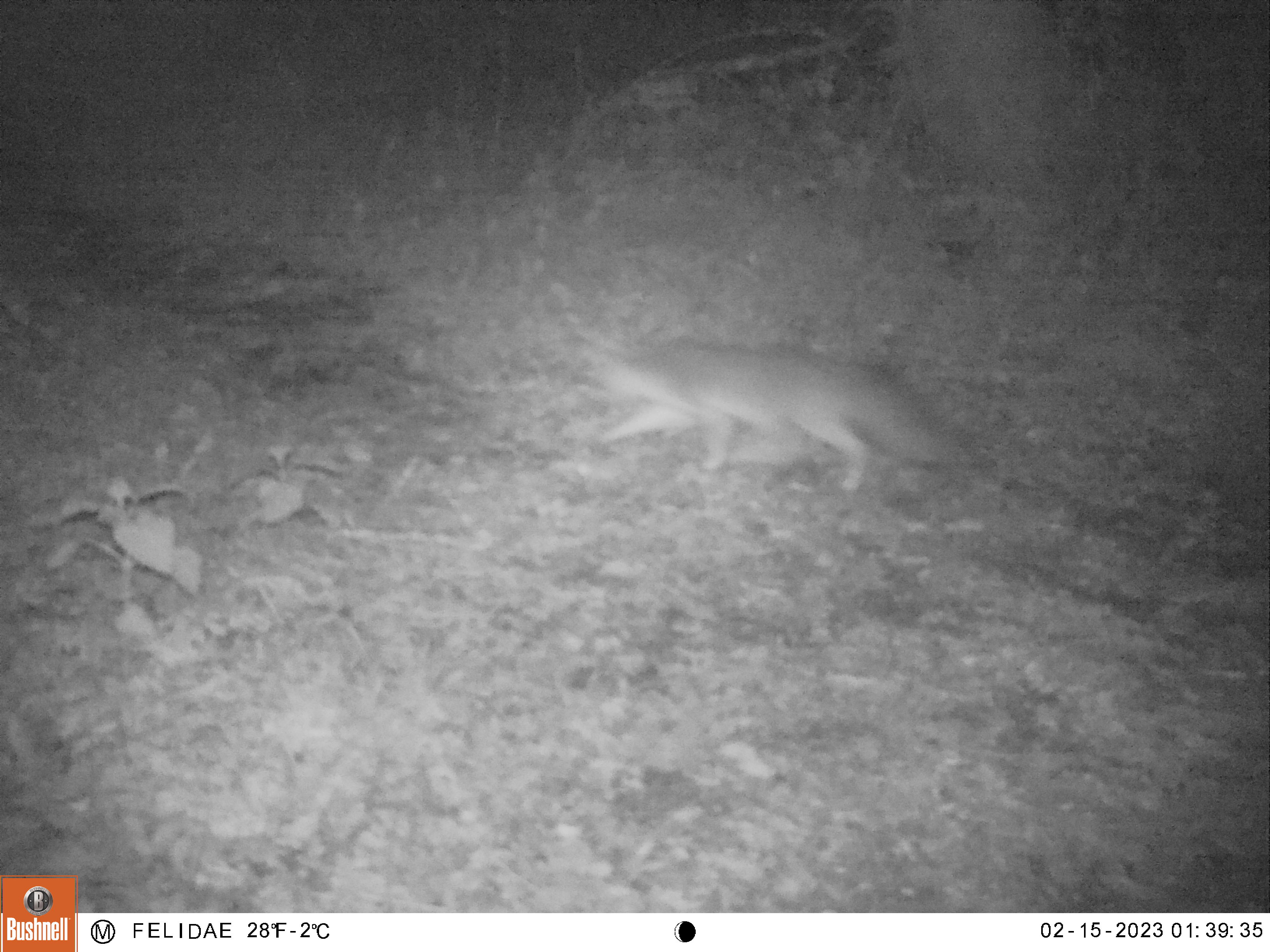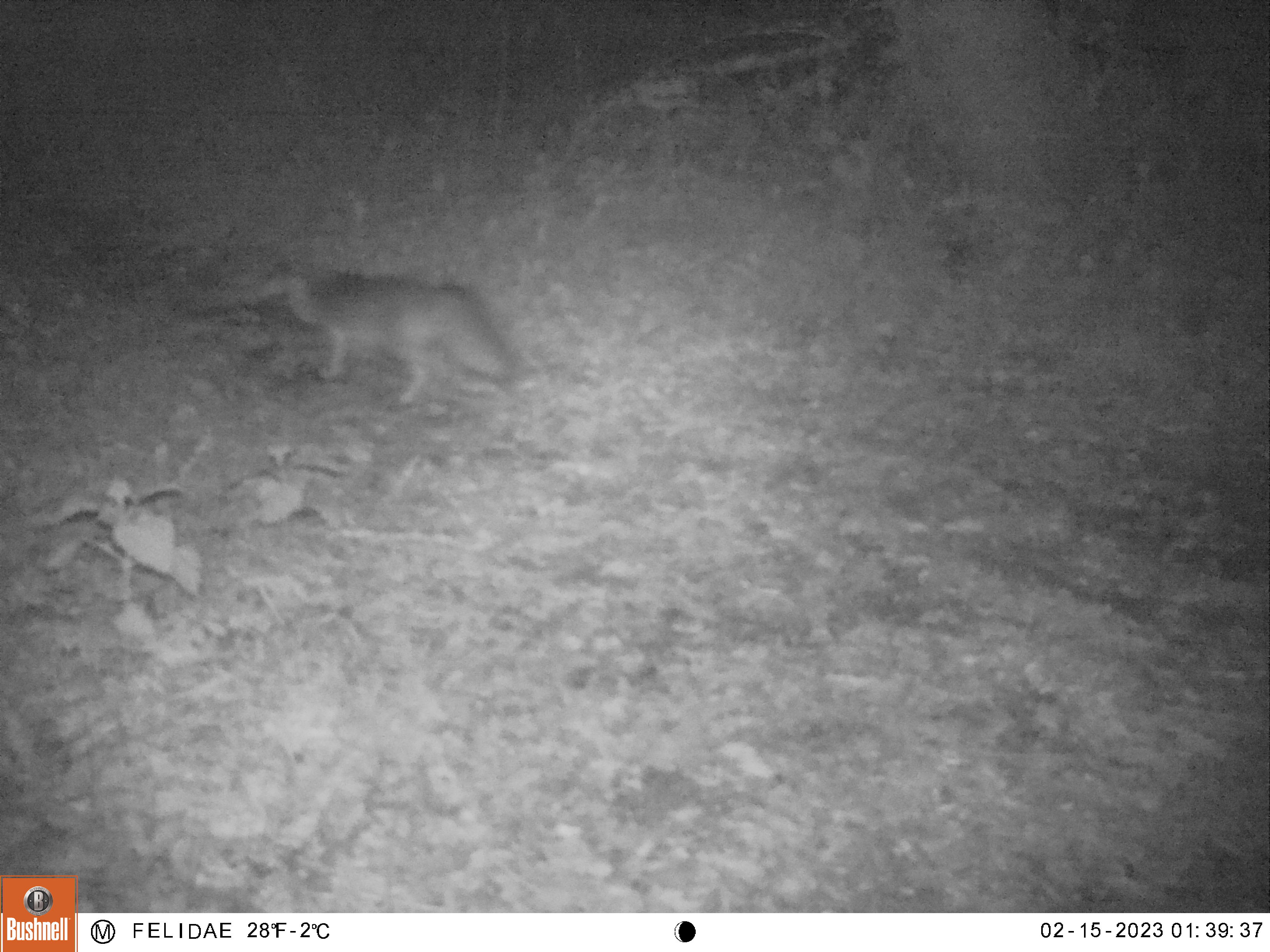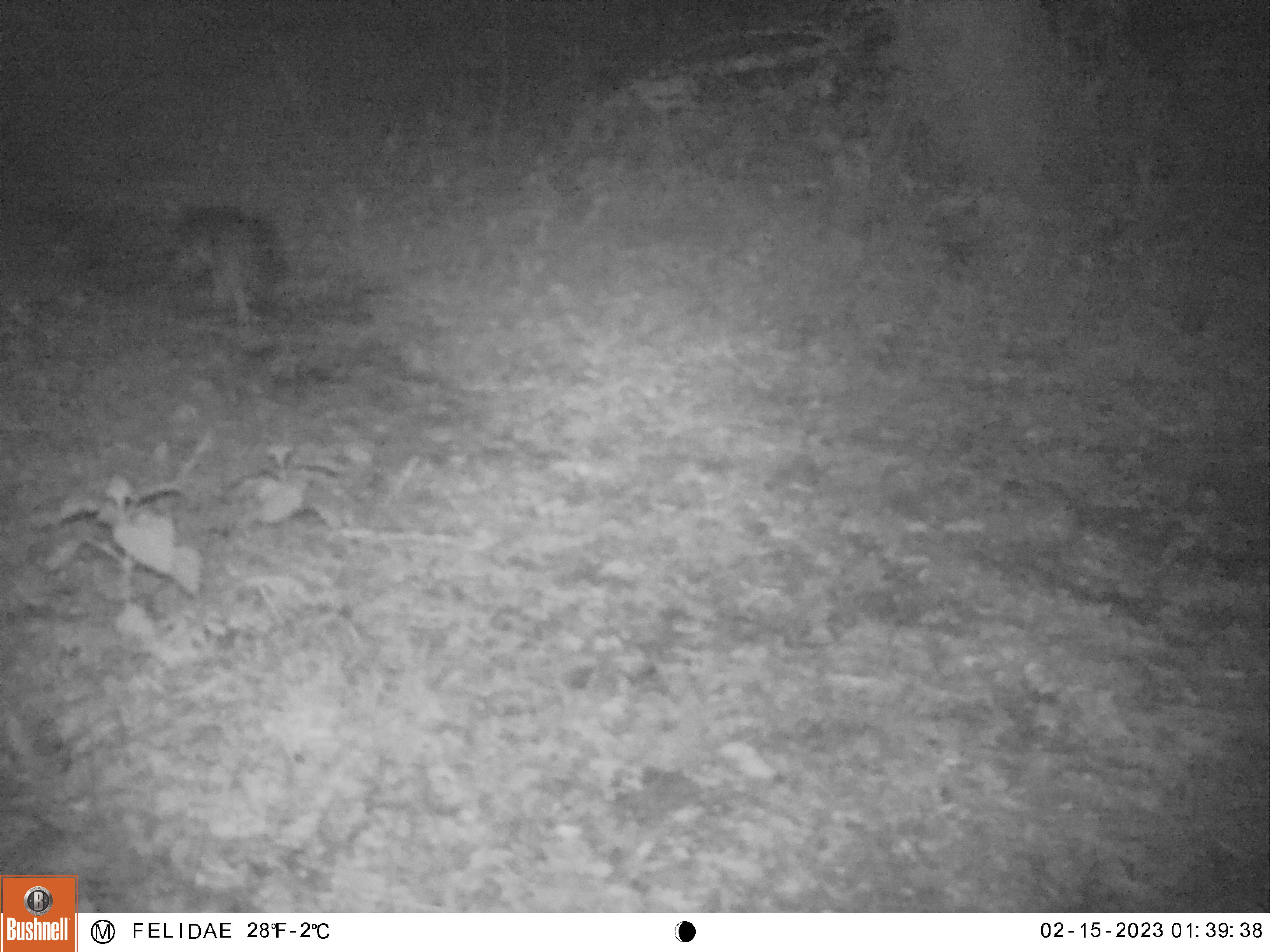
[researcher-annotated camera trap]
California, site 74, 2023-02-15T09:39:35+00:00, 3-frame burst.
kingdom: Animalia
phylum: Chordata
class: Mammalia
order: Carnivora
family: Canidae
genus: Urocyon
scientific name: Urocyon cinereoargenteus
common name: gray fox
Gray fox (Urocyon cinereoargenteus).